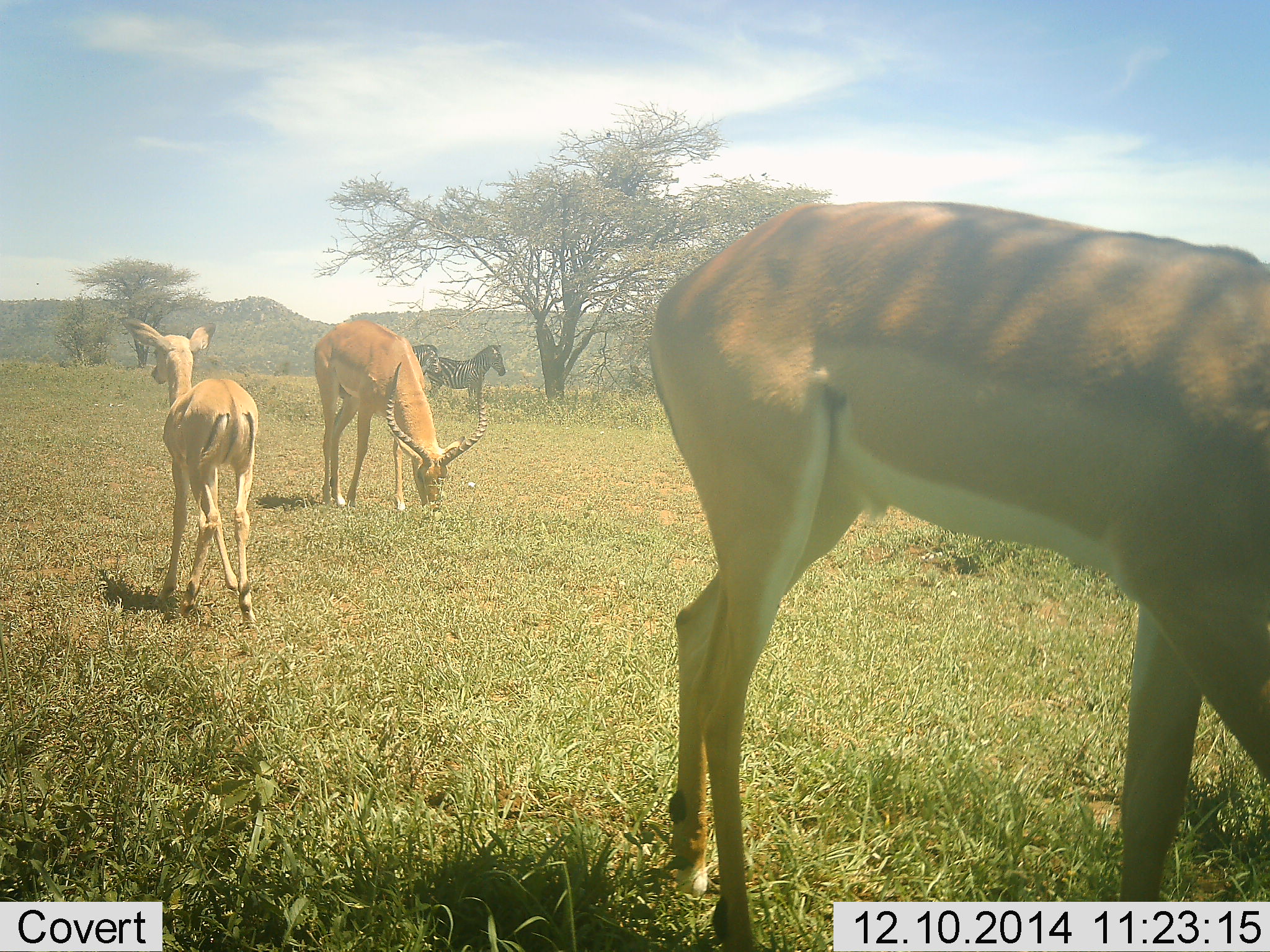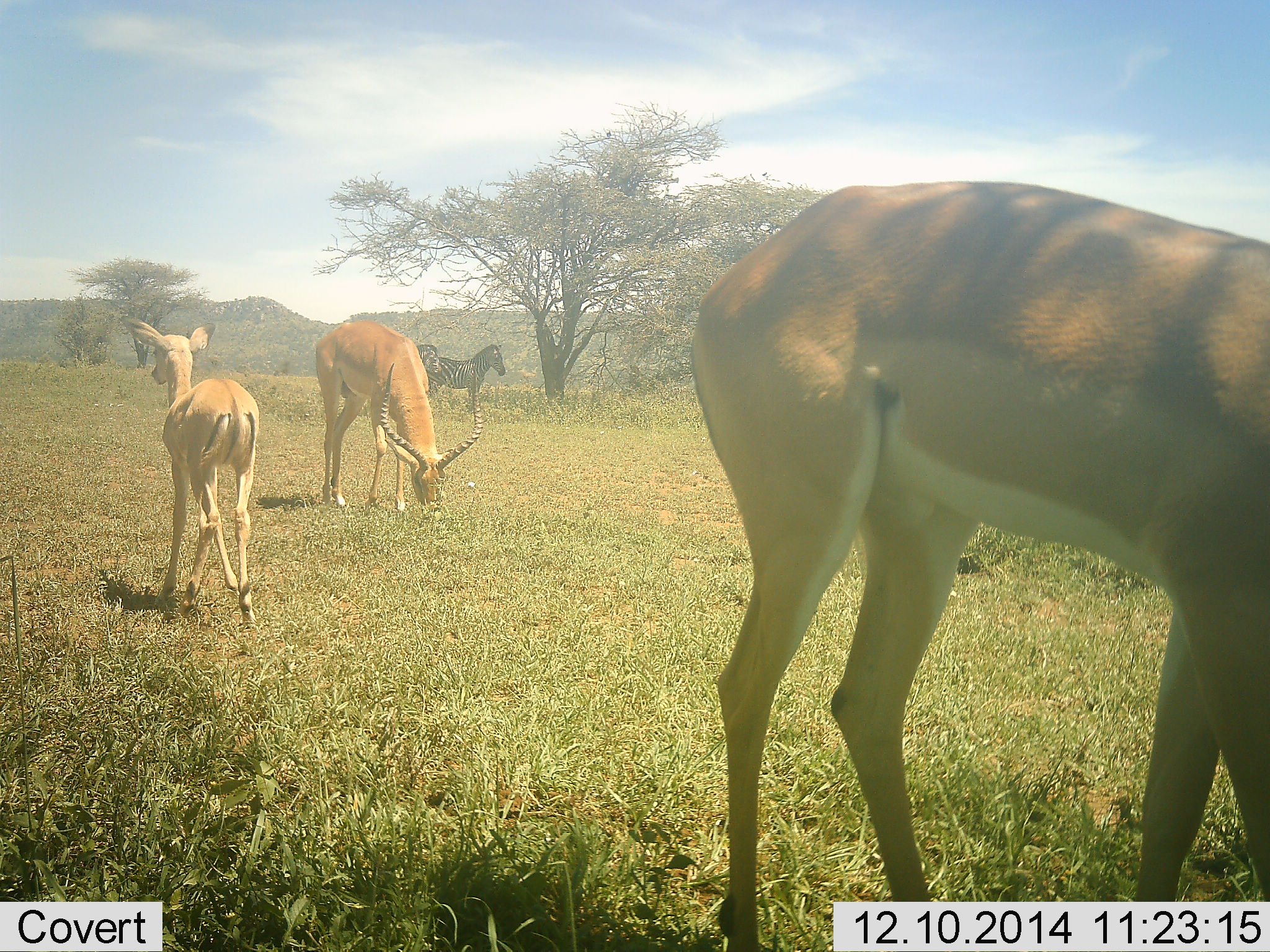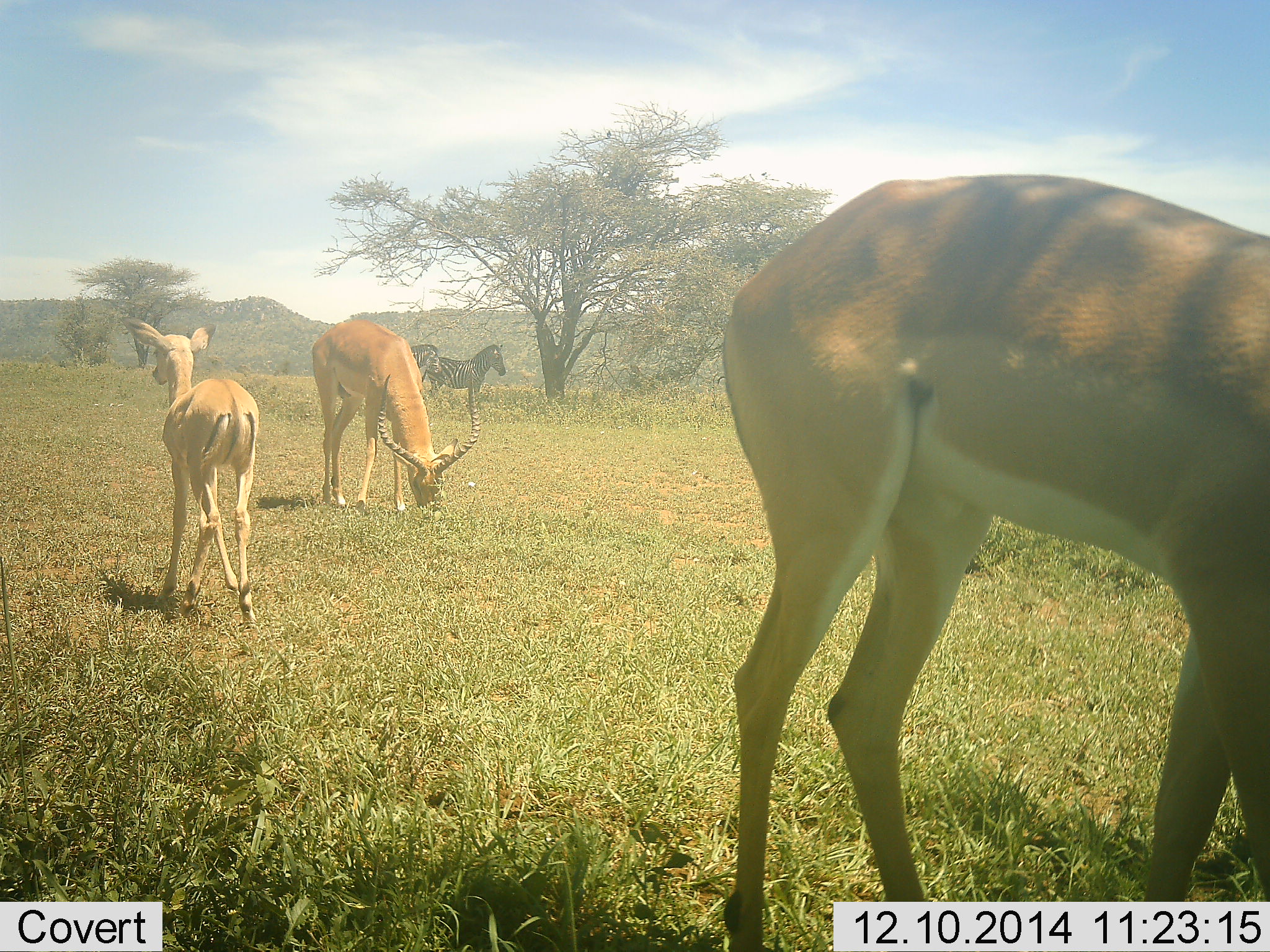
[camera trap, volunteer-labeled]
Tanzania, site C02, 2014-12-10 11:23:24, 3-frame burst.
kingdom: Animalia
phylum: Chordata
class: Mammalia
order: Artiodactyla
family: Bovidae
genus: Aepyceros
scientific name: Aepyceros melampus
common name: impala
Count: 3.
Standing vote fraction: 64%.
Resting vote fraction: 0%.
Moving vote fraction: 27%.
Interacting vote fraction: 0%.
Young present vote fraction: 27%.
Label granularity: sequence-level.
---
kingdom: Animalia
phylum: Chordata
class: Mammalia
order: Perissodactyla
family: Equidae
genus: Equus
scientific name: Equus quagga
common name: plains zebra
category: zebra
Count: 2.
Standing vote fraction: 81%.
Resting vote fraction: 0%.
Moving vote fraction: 6%.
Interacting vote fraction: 0%.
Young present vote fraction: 0%.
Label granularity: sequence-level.